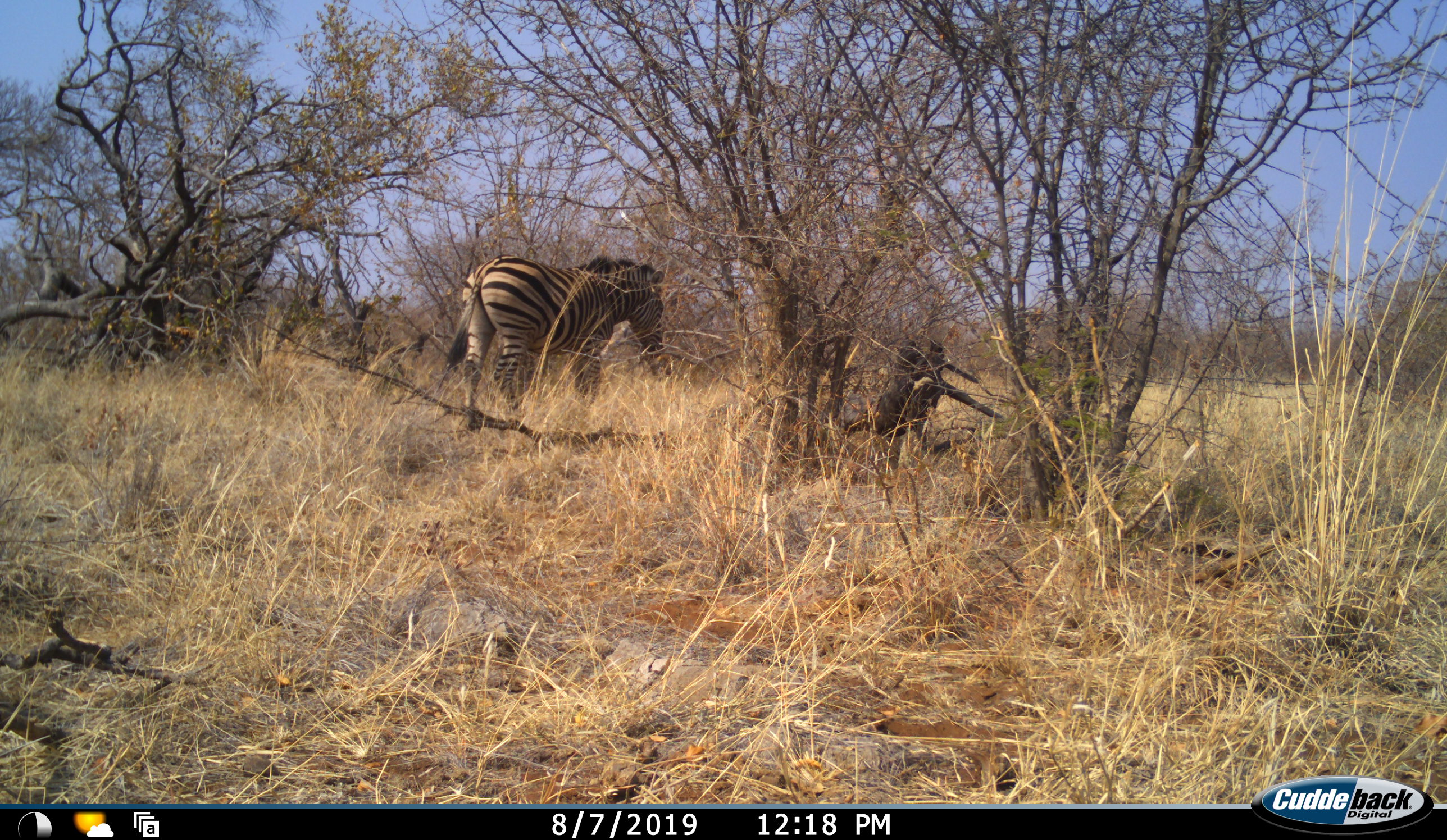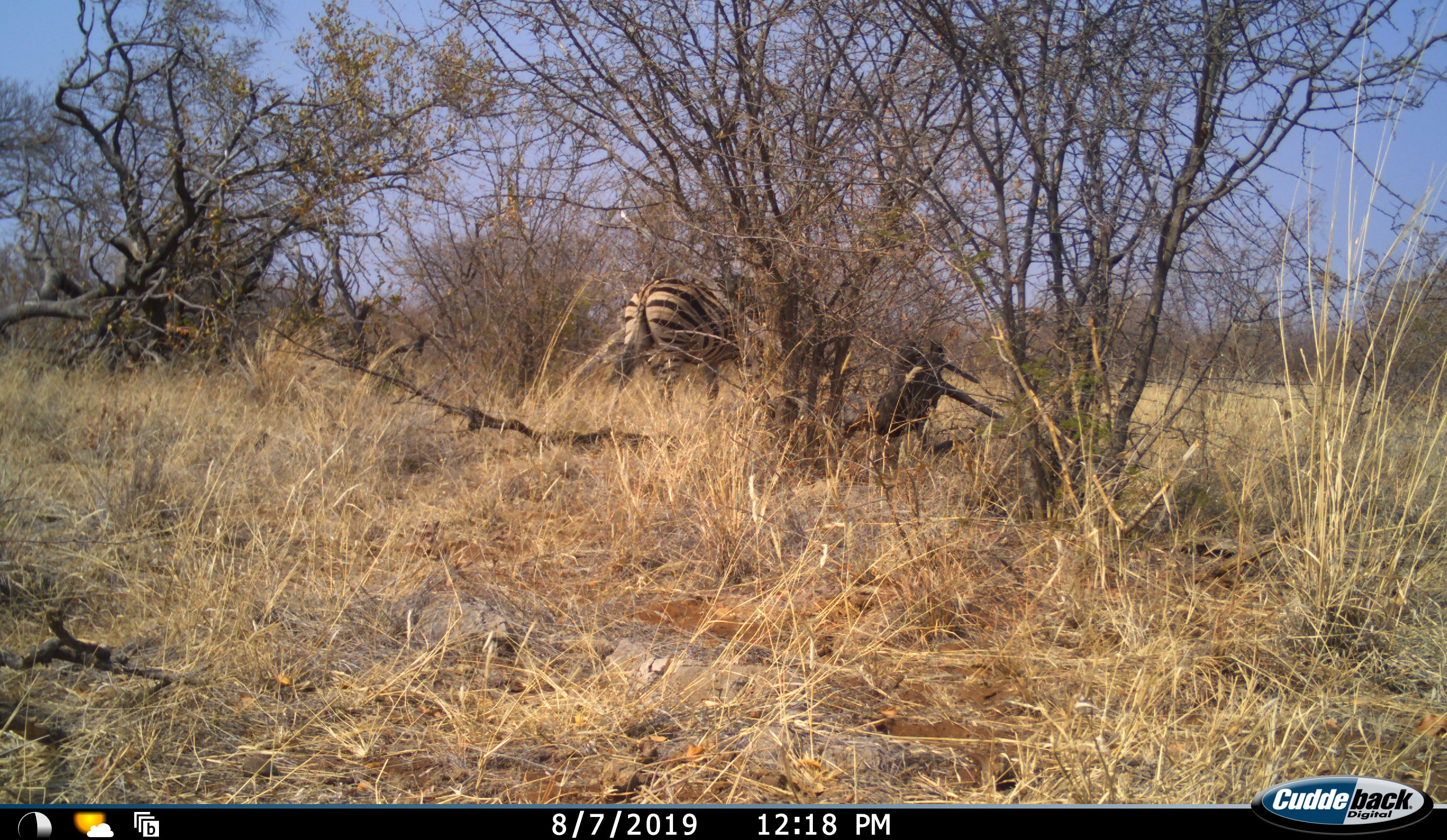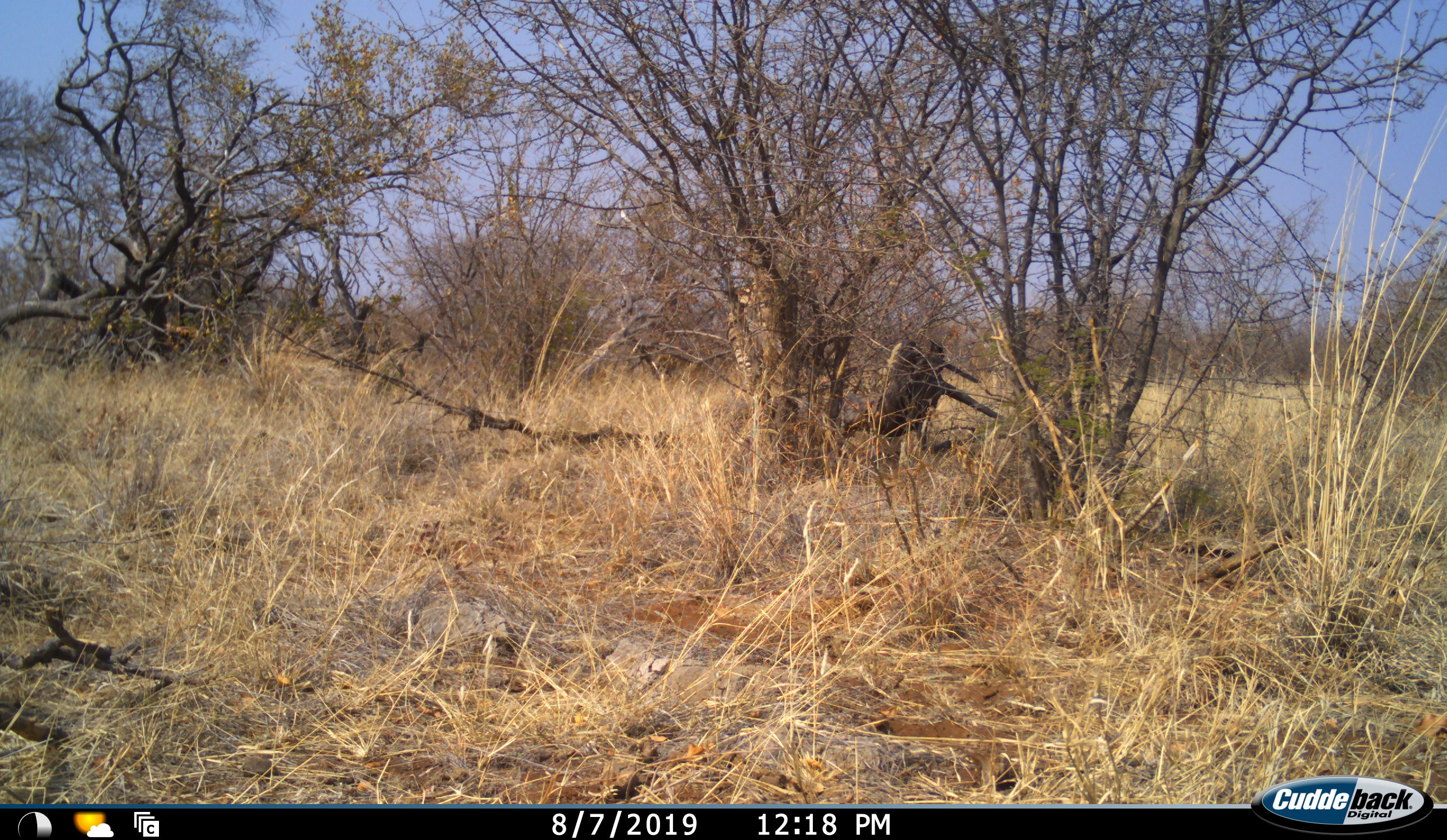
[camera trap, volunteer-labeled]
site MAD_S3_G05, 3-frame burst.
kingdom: Animalia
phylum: Chordata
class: Mammalia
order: Perissodactyla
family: Equidae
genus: Equus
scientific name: Equus quagga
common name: plains zebra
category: zebraplains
Zebraplains (plains zebra) (Equus quagga), count 1. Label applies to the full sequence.